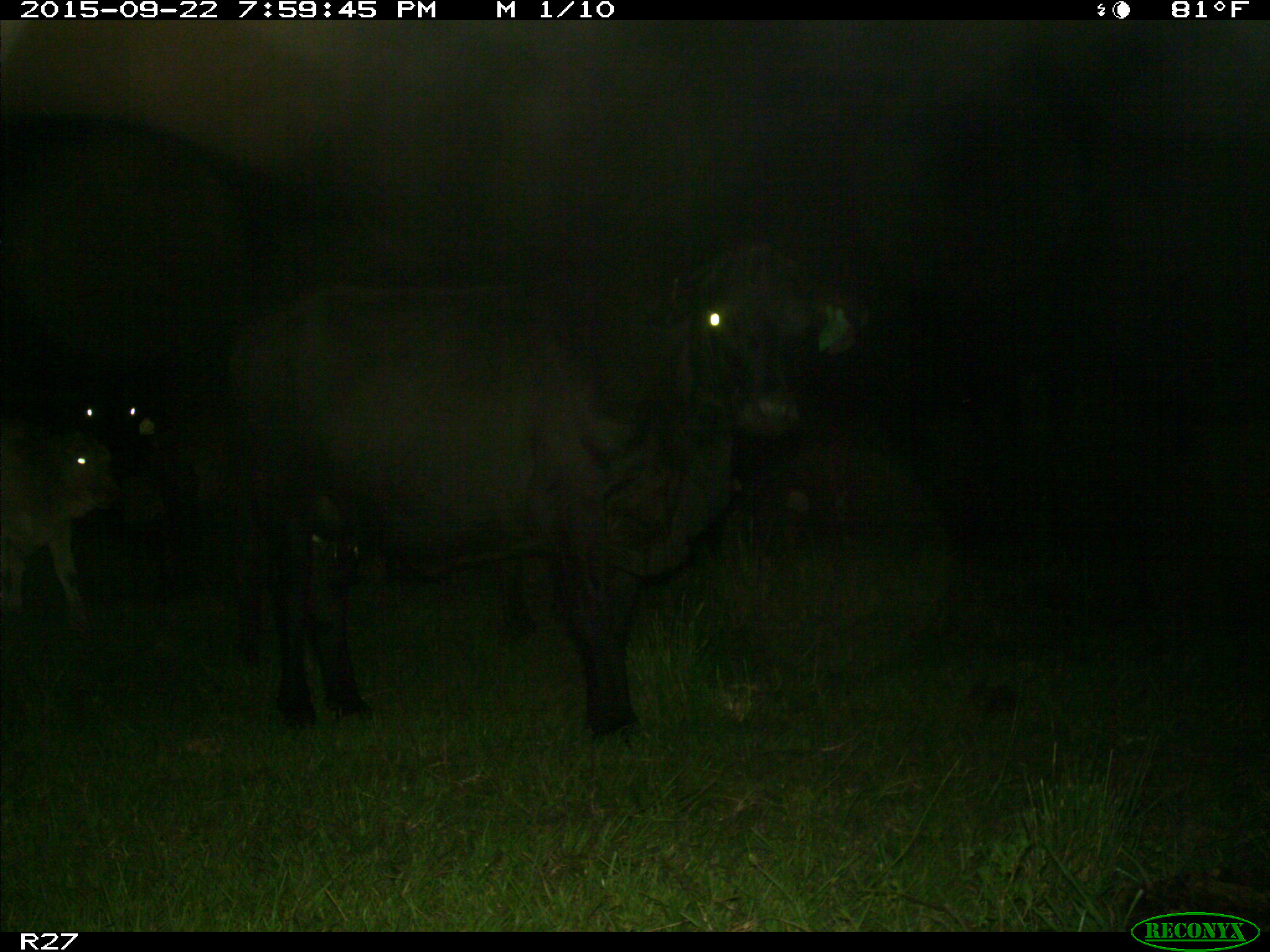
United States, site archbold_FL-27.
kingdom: Animalia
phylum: Chordata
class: Mammalia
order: Artiodactyla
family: Bovidae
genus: Bos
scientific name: Bos taurus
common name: domestic cow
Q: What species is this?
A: Bos taurus (domestic cow).